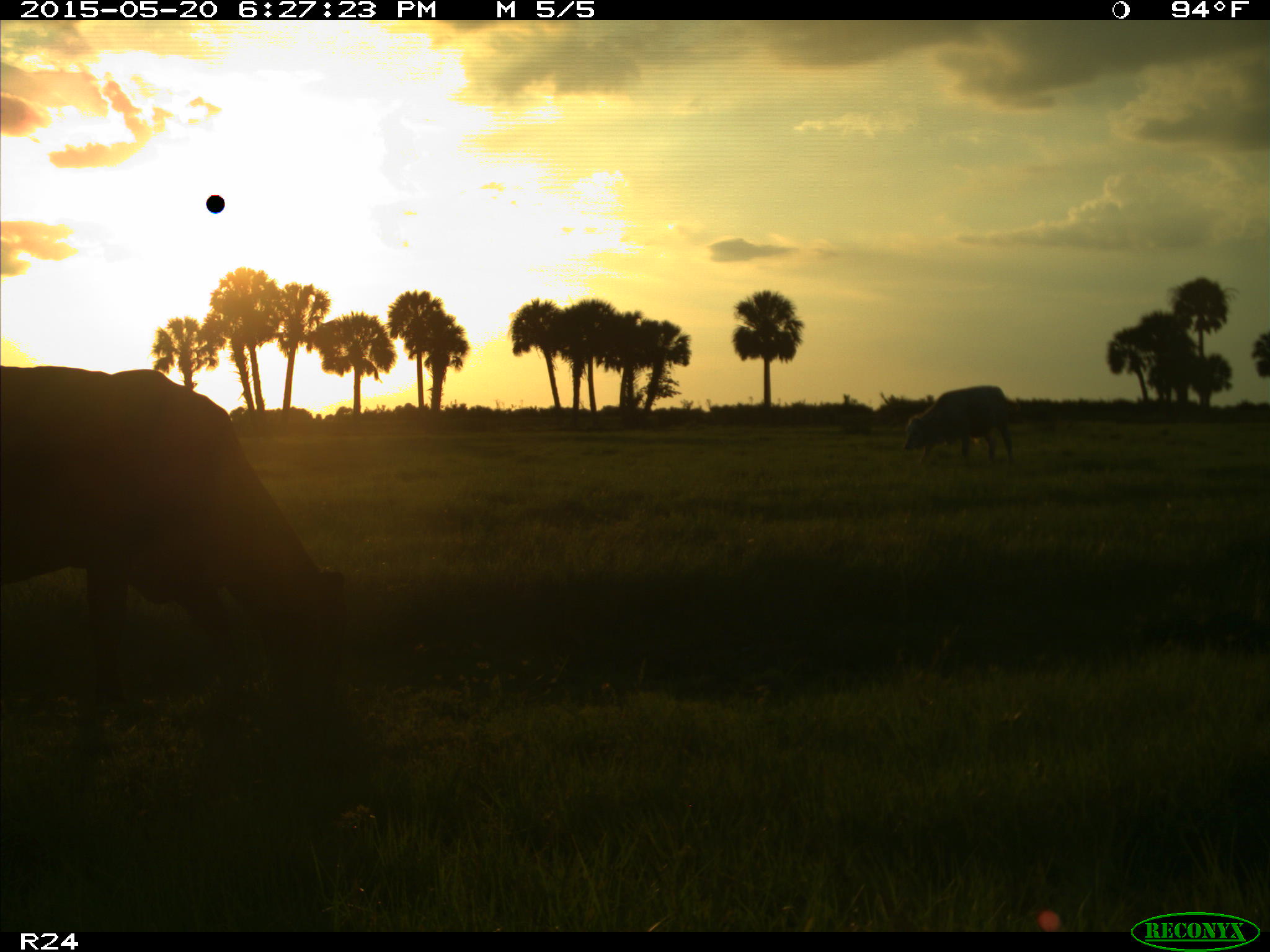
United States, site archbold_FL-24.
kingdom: Animalia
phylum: Chordata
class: Mammalia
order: Artiodactyla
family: Bovidae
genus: Bos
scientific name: Bos taurus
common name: domestic cow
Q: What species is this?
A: Bos taurus (domestic cow).